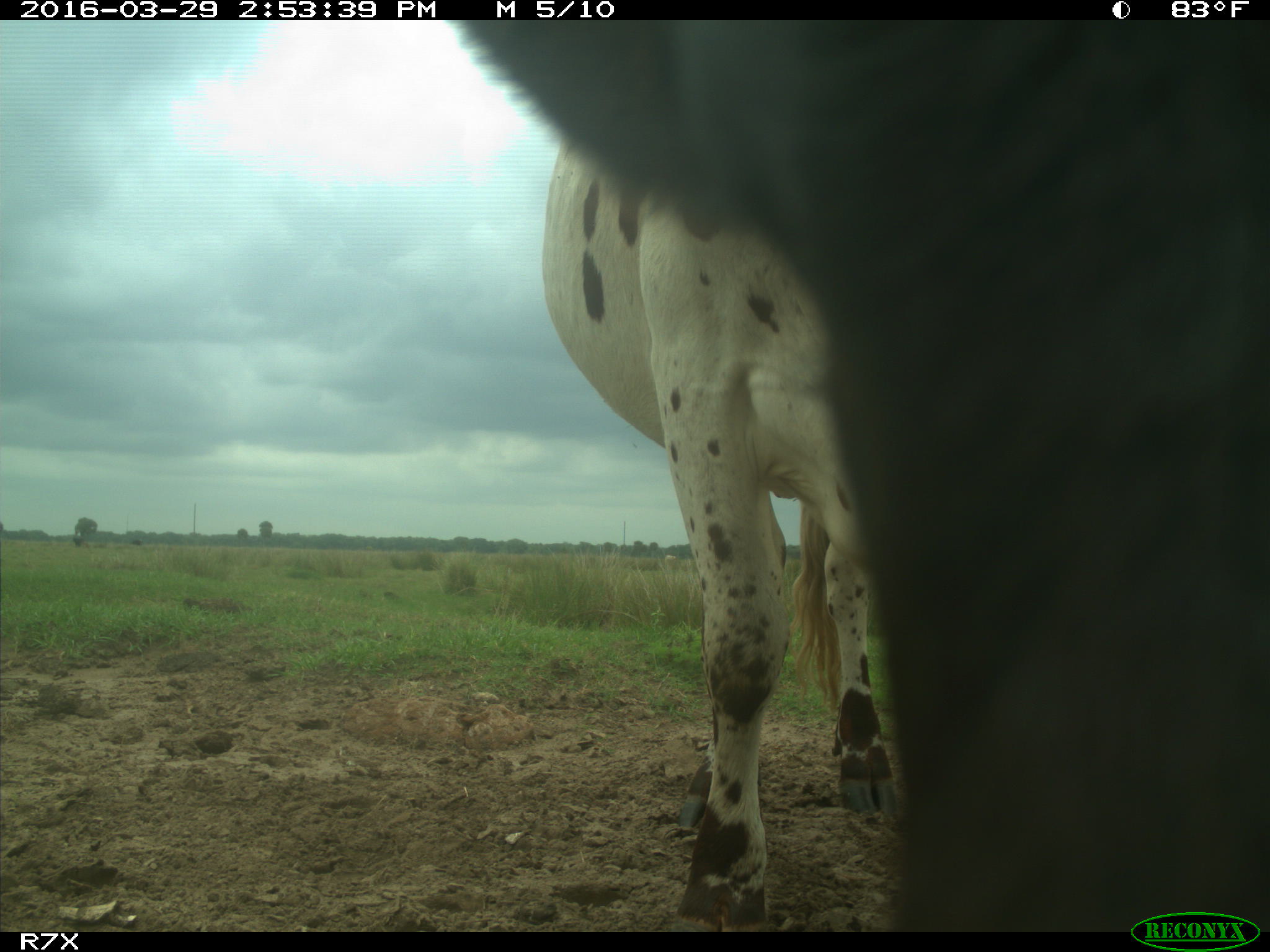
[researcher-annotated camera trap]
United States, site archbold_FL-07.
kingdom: Animalia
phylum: Chordata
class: Mammalia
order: Artiodactyla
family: Bovidae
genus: Bos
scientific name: Bos taurus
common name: domestic cow